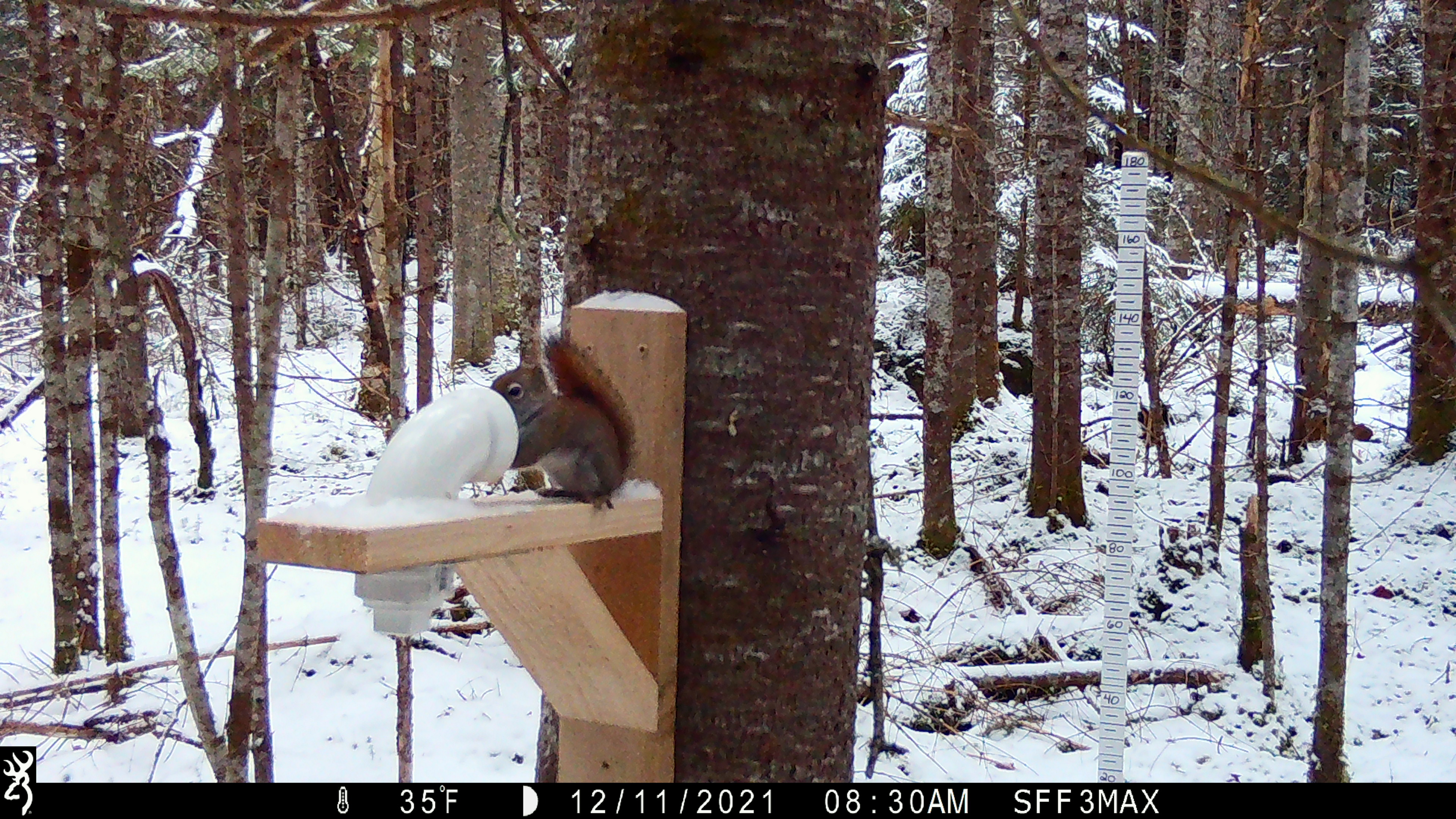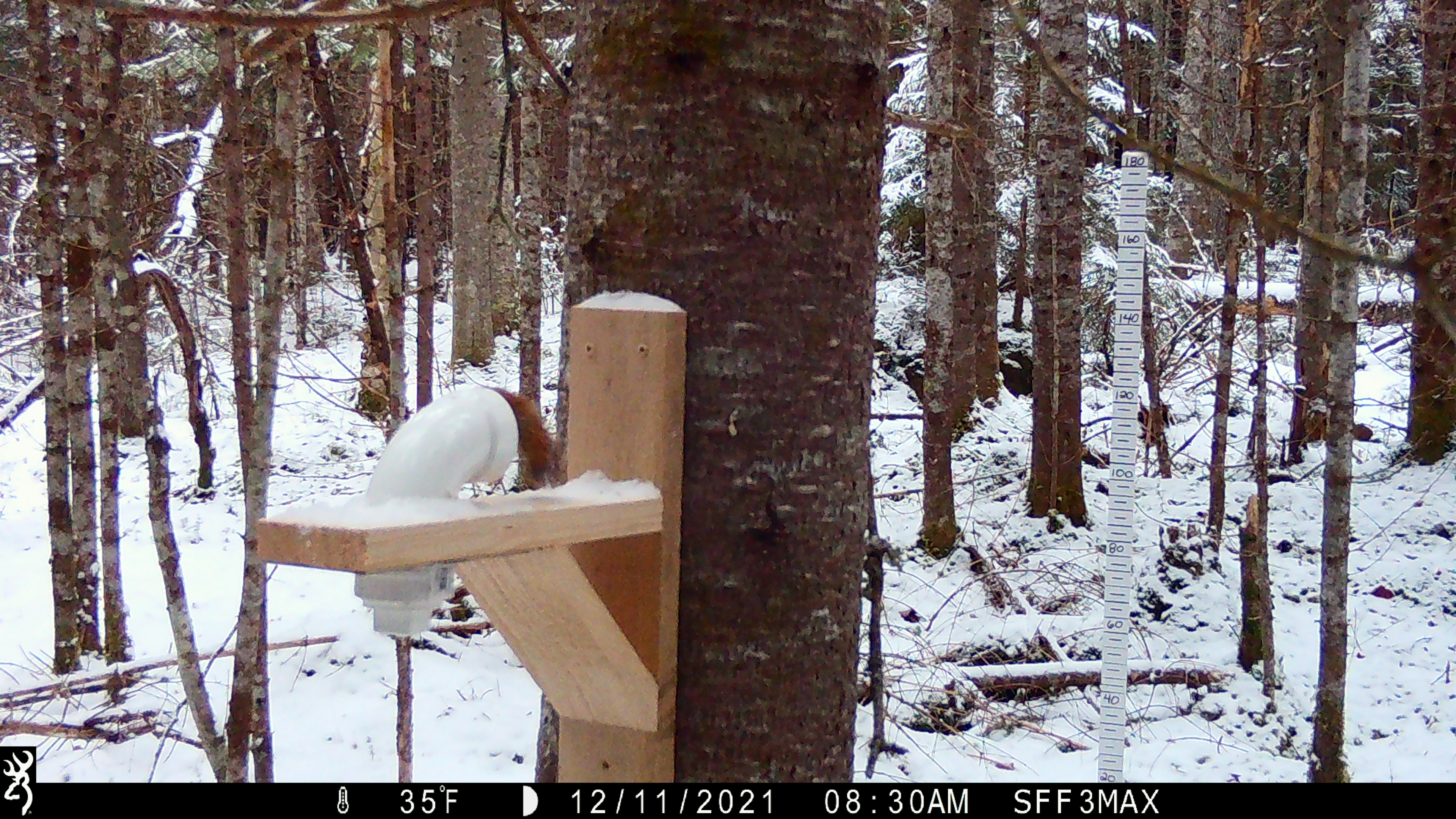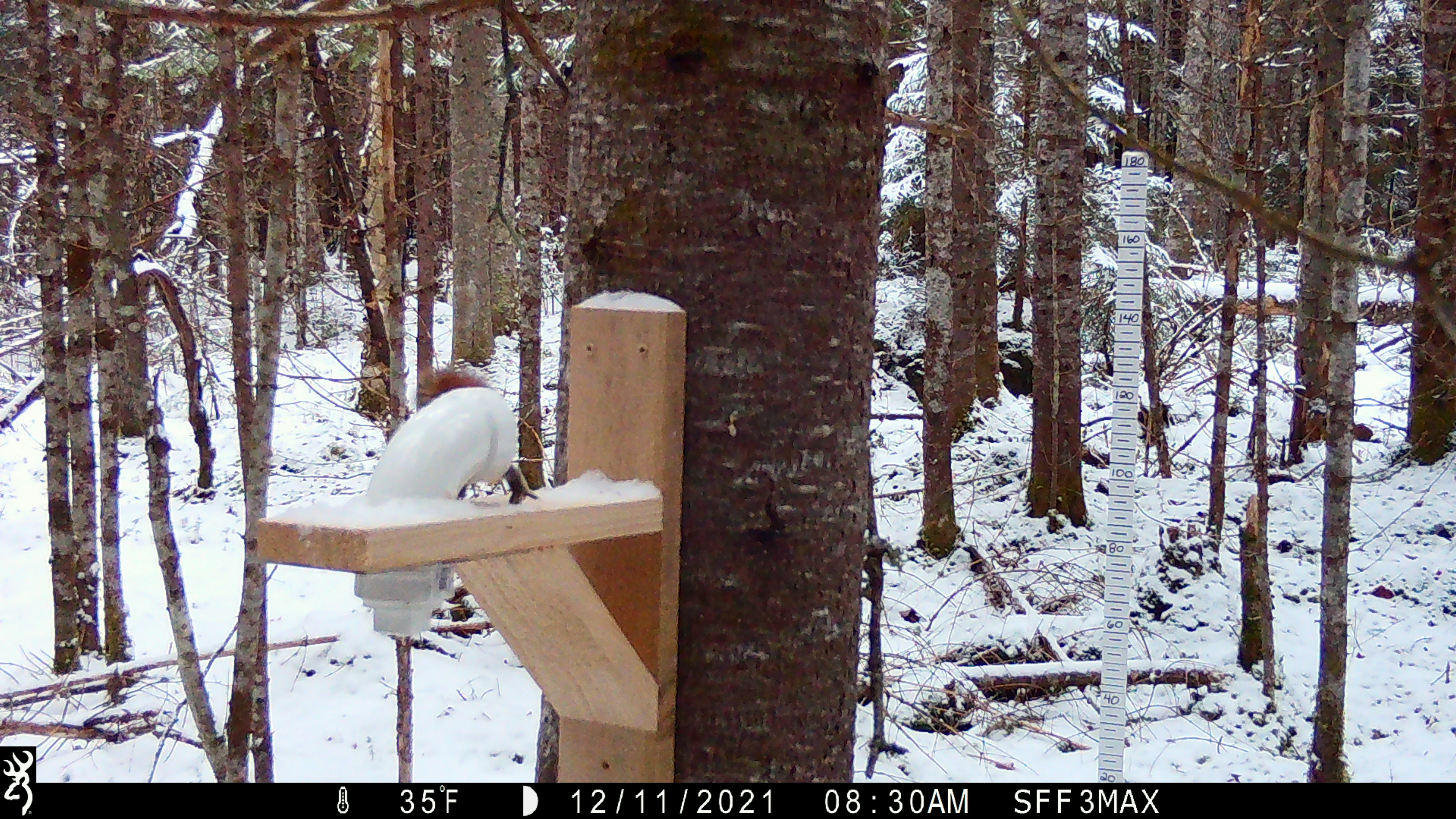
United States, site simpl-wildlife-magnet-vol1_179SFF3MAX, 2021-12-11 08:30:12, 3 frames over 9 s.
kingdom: Animalia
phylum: Chordata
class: Mammalia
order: Rodentia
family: Sciuridae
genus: Tamiasciurus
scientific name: Tamiasciurus hudsonicus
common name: red squirrel